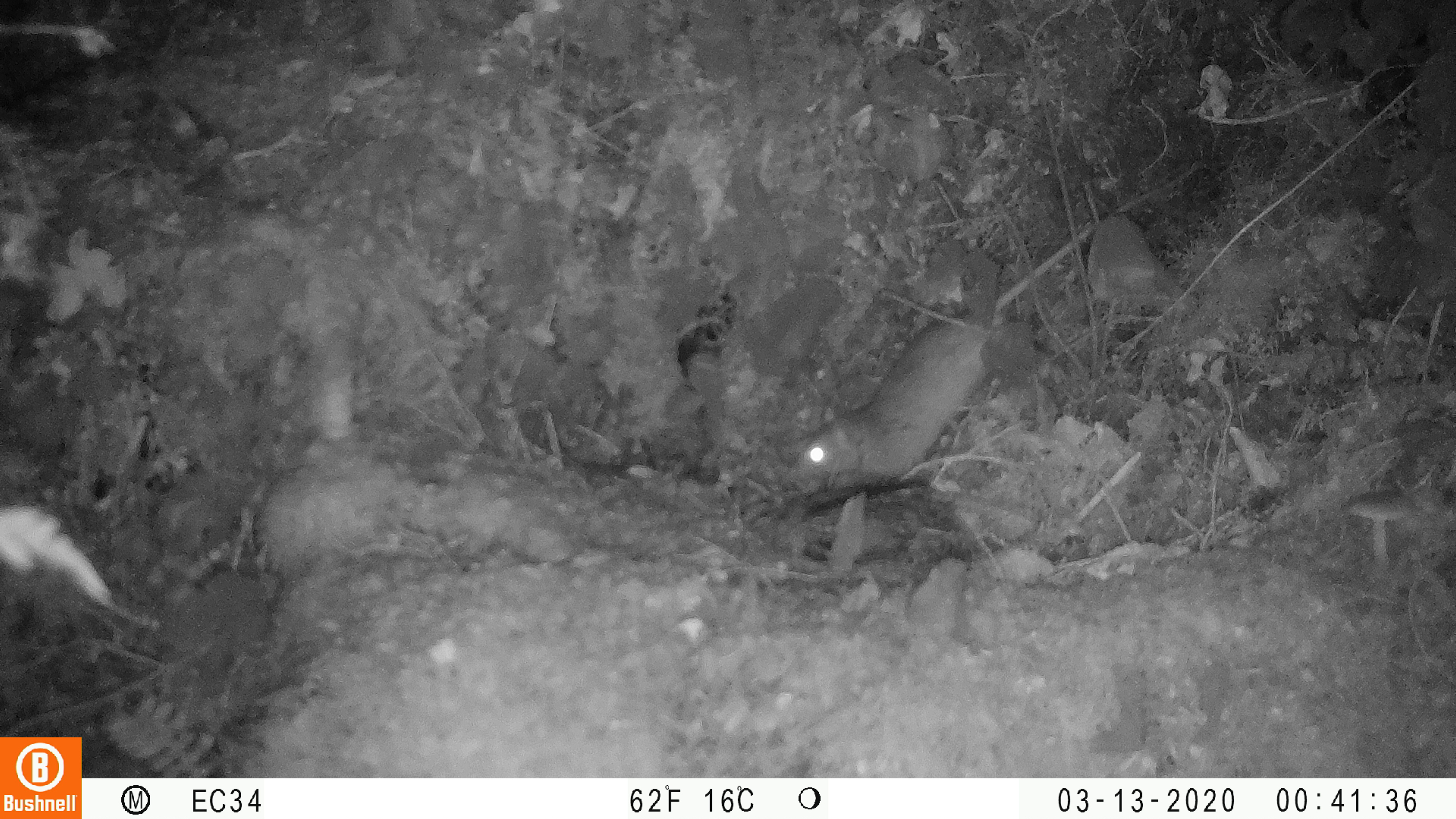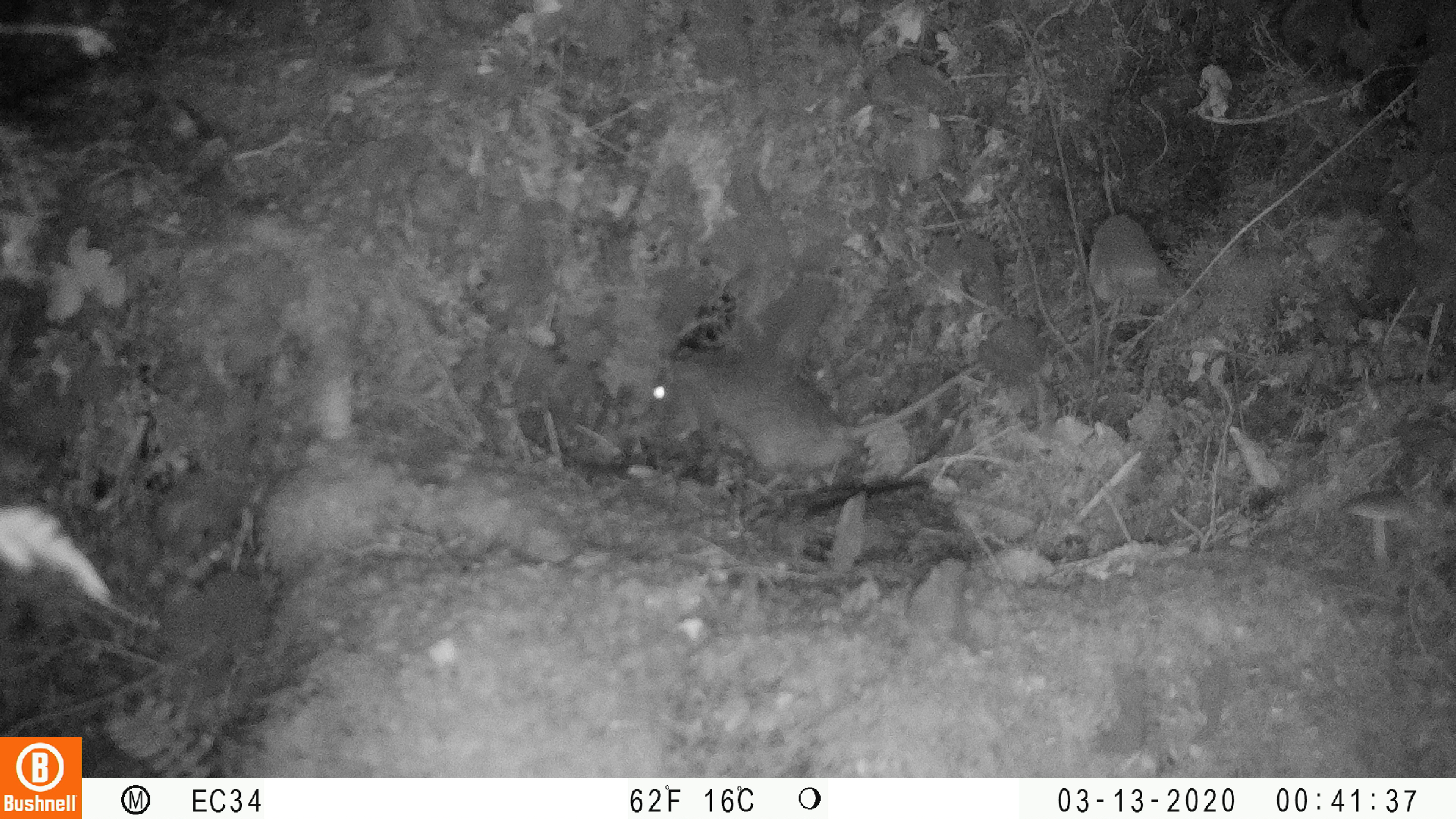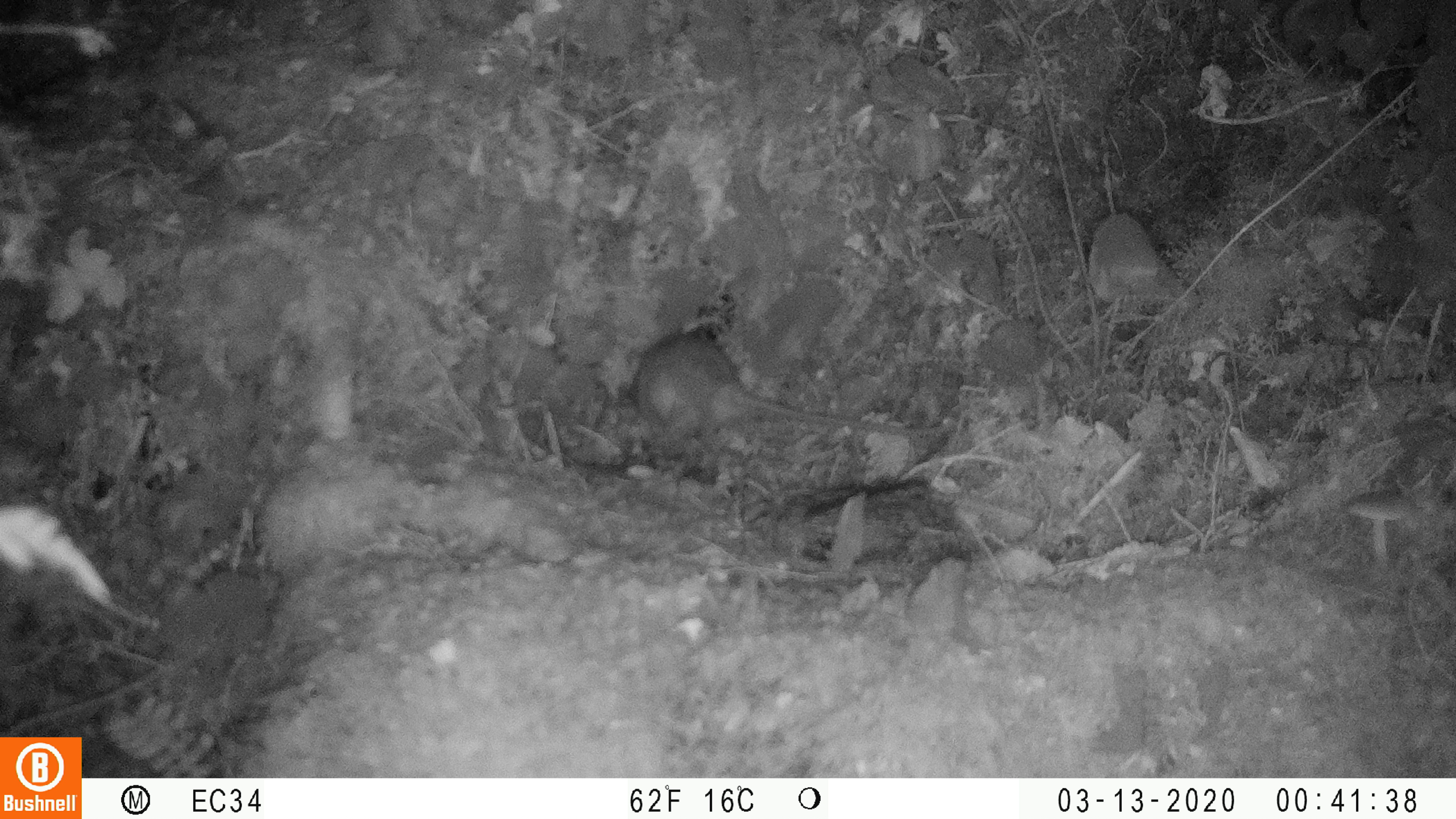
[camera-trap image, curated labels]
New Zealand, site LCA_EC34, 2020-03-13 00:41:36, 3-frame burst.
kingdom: Animalia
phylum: Chordata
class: Mammalia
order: Rodentia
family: Muridae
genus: Rattus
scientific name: Rattus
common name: rat